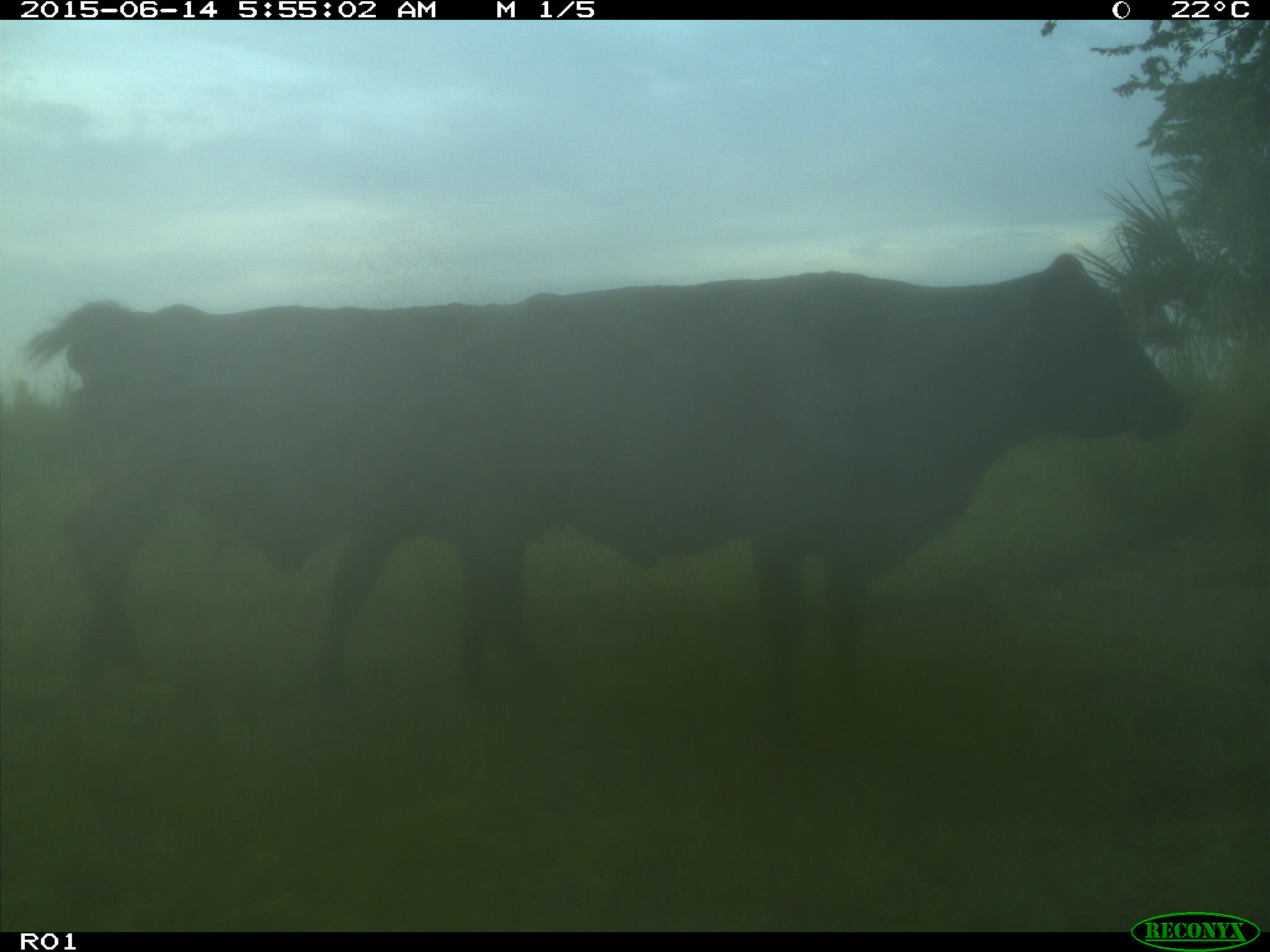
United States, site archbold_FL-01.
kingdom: Animalia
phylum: Chordata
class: Mammalia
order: Artiodactyla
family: Bovidae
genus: Bos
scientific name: Bos taurus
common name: domestic cow